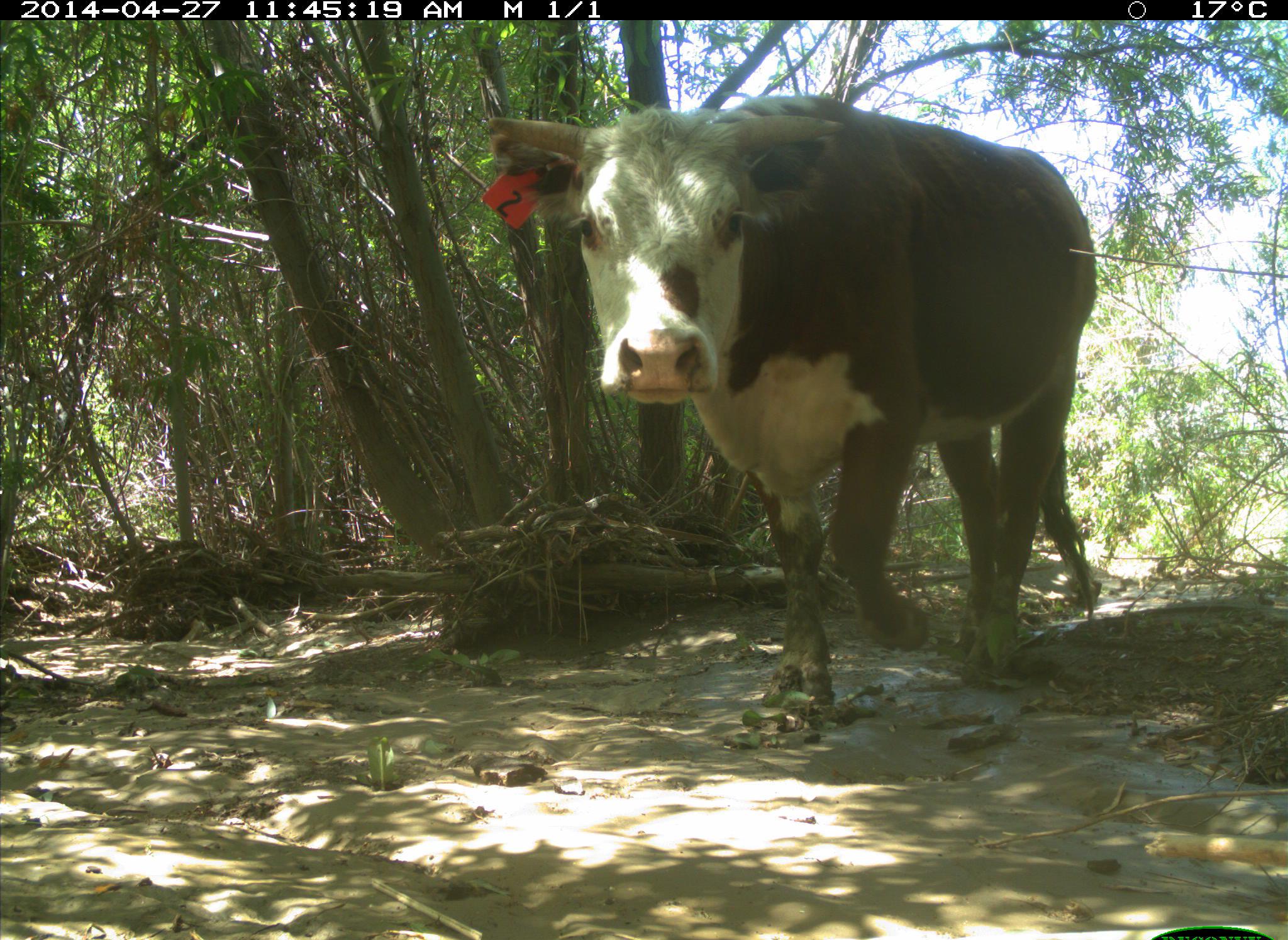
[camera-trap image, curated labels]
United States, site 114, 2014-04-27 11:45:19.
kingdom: Animalia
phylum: Chordata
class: Mammalia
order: Artiodactyla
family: Bovidae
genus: Bos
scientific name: Bos taurus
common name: cow